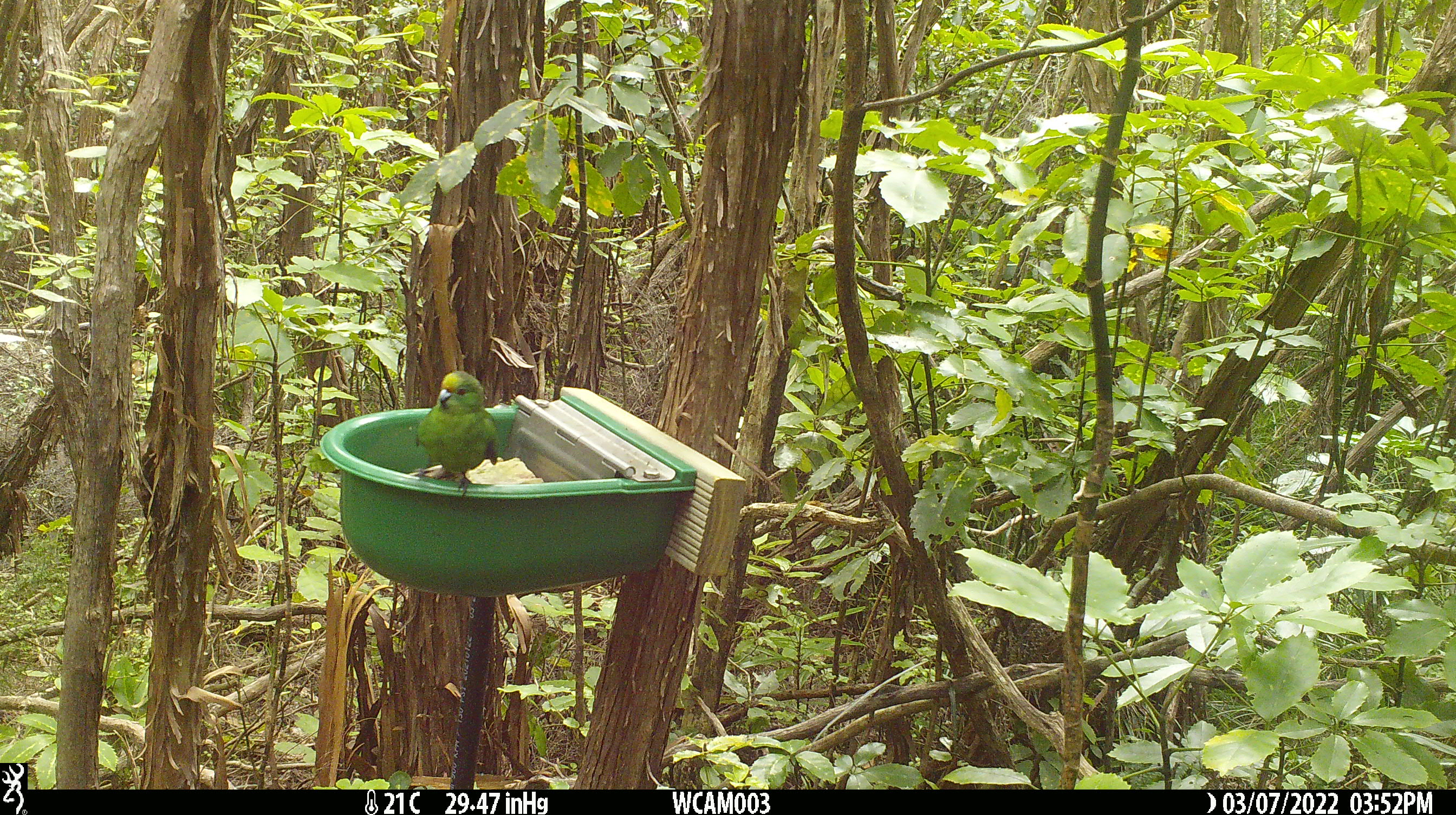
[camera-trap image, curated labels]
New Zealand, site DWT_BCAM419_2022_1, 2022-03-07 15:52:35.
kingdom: Animalia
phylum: Chordata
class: Aves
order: Psittaciformes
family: Psittaculidae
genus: Cyanoramphus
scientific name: Cyanoramphus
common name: parakeet